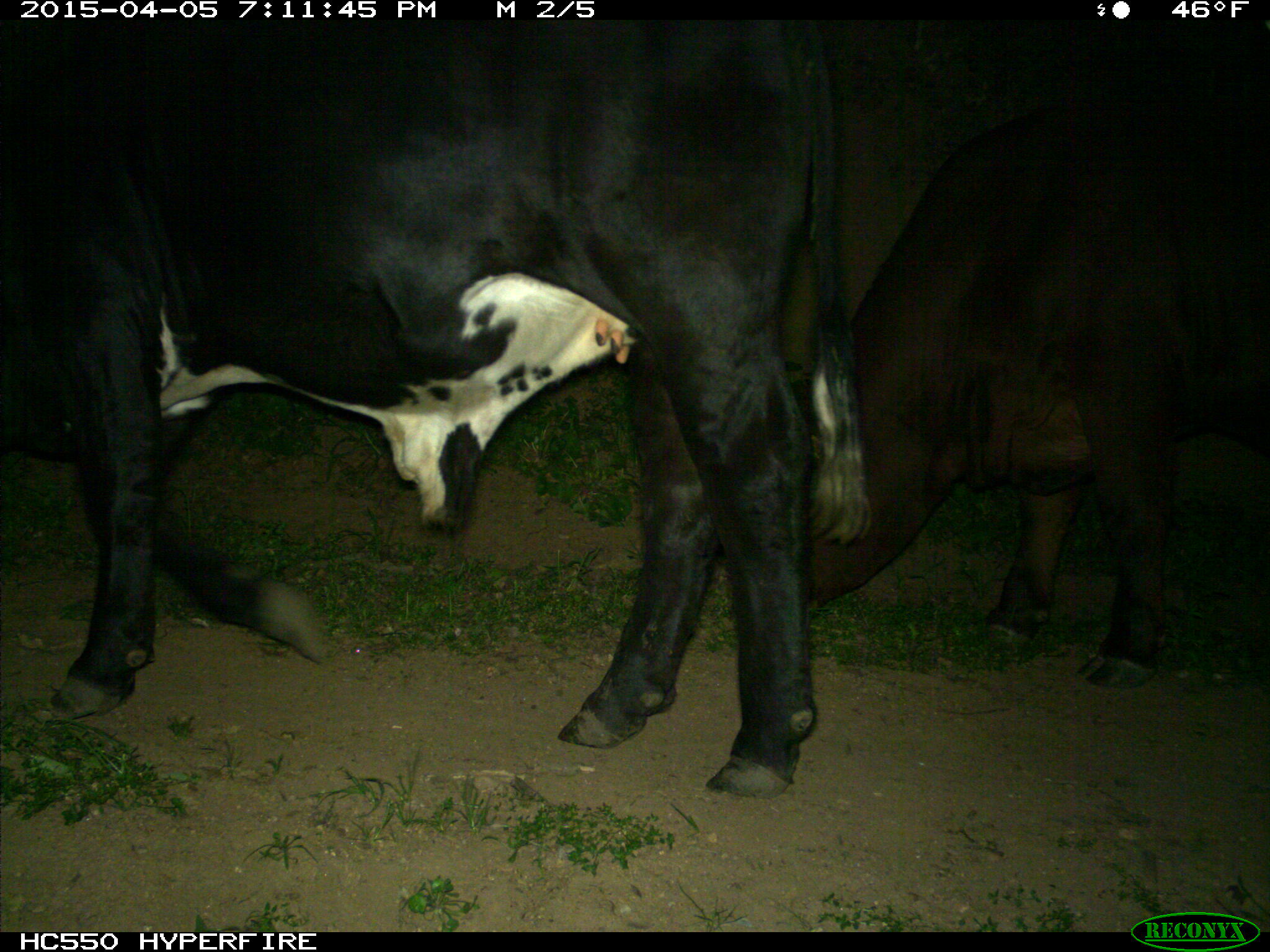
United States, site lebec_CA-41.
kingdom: Animalia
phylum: Chordata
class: Mammalia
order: Artiodactyla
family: Bovidae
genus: Bos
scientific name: Bos taurus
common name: domestic cow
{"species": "Bos taurus (domestic cow)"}